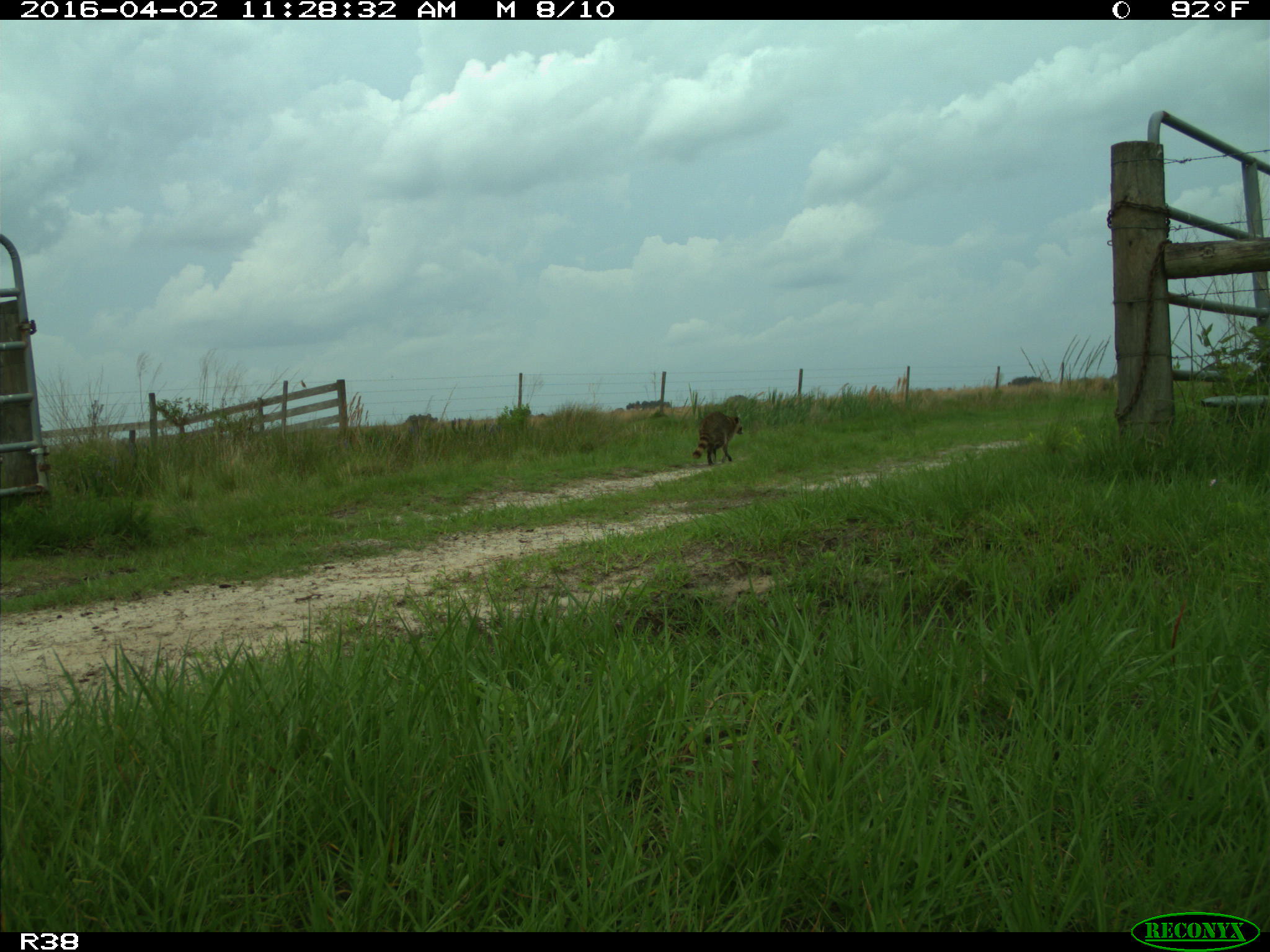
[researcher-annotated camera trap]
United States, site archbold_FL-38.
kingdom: Animalia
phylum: Chordata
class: Mammalia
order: Carnivora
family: Procyonidae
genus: Procyon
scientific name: Procyon lotor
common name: common raccoon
Procyon lotor (common raccoon).